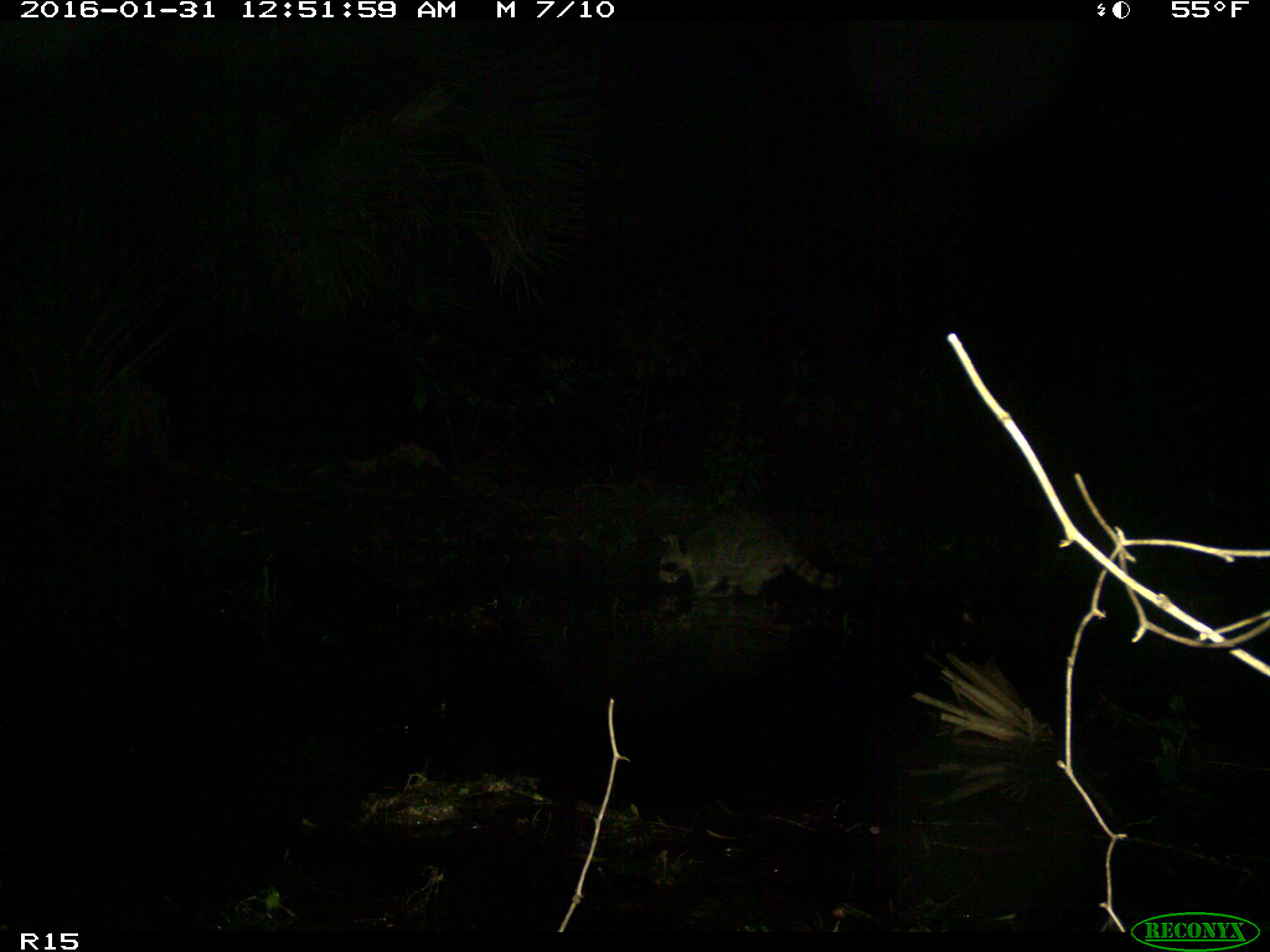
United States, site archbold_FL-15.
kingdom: Animalia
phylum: Chordata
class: Mammalia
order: Carnivora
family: Procyonidae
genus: Procyon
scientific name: Procyon lotor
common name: common raccoon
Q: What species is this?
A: Procyon lotor (common raccoon).